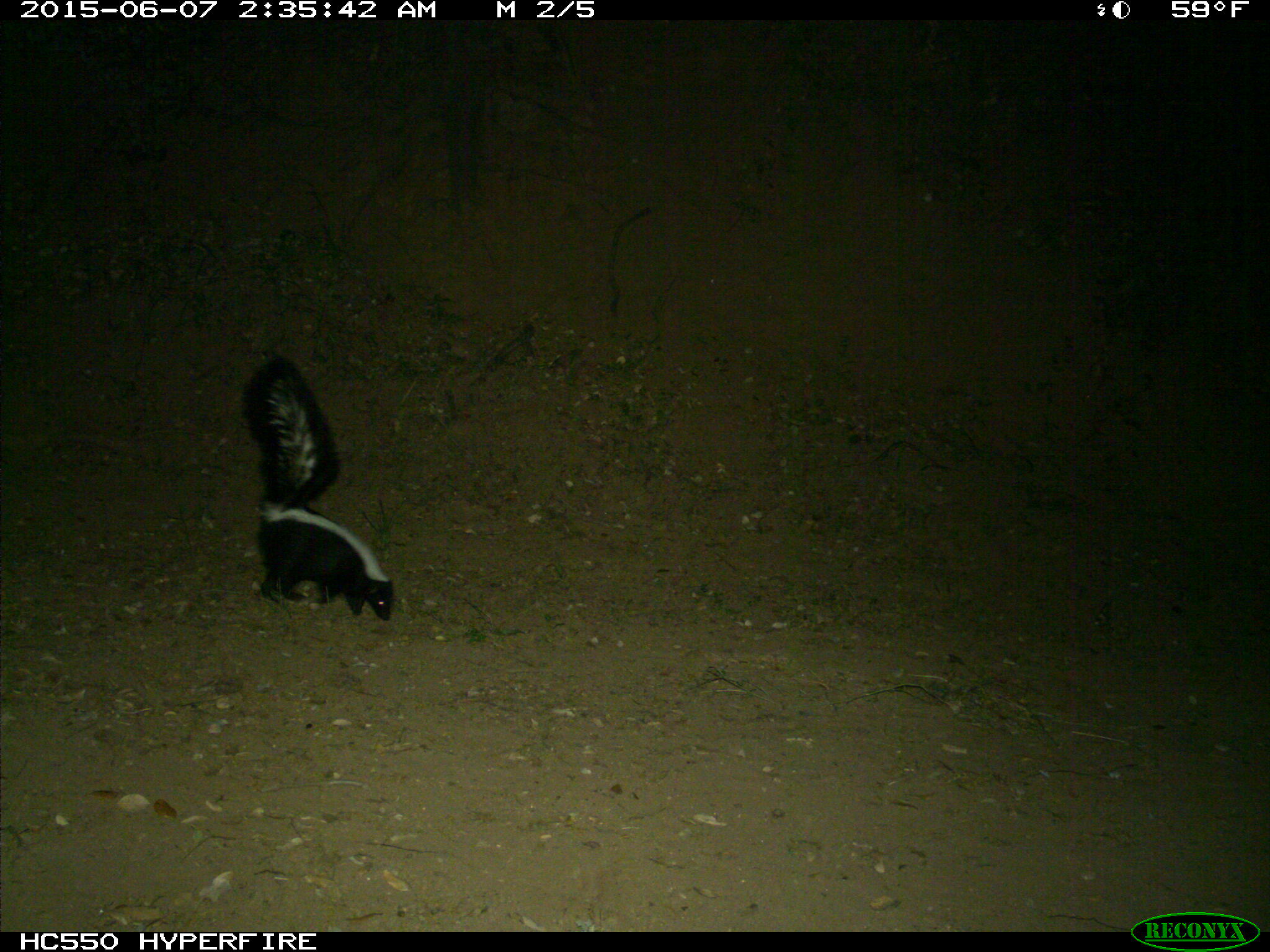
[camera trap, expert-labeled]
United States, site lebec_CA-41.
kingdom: Animalia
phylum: Chordata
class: Mammalia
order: Carnivora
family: Mephitidae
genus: Mephitis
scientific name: Mephitis mephitis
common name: striped skunk